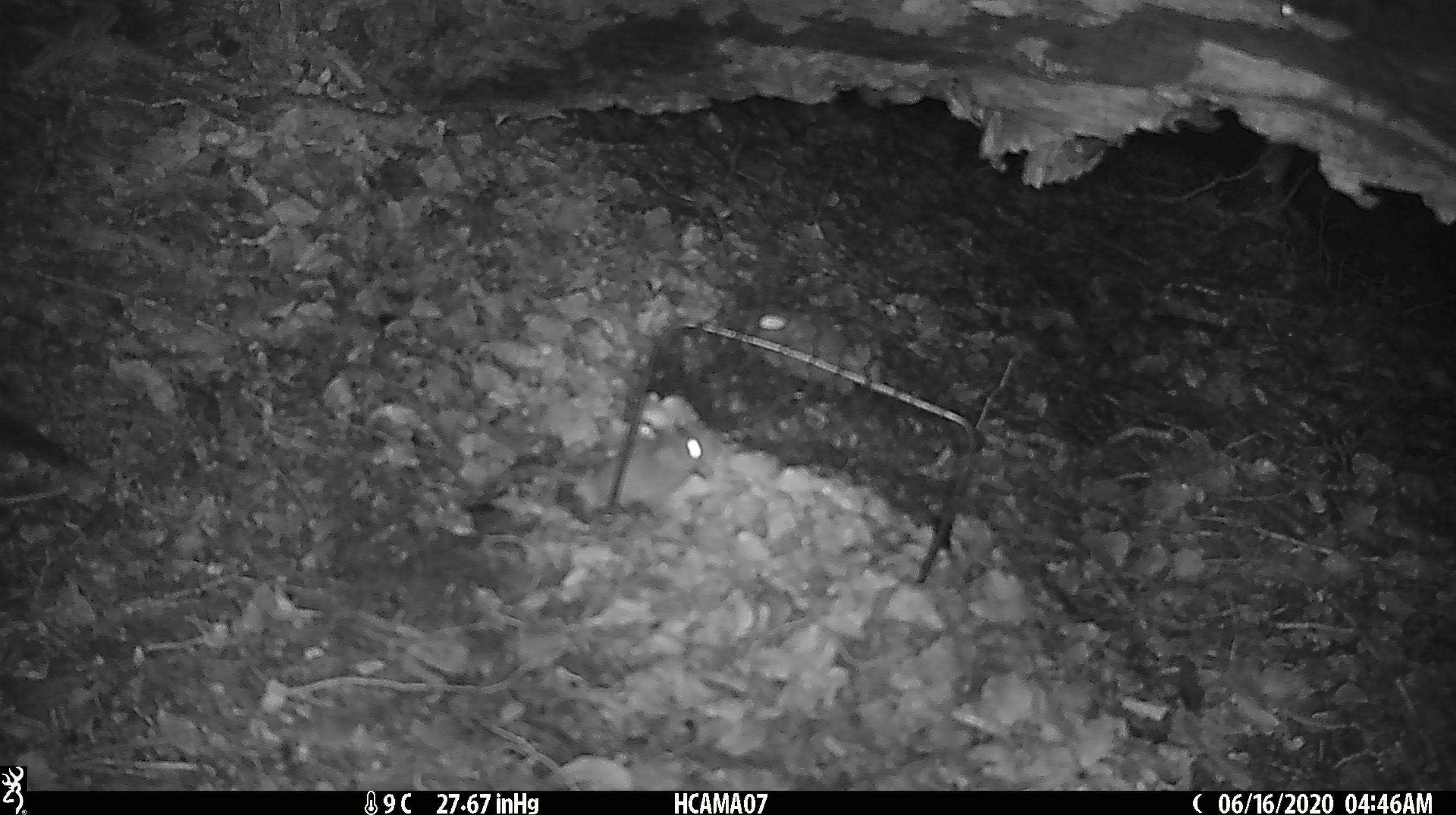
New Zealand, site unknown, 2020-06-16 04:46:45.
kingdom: Animalia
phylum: Chordata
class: Mammalia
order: Rodentia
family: Muridae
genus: Mus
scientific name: Mus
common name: mouse